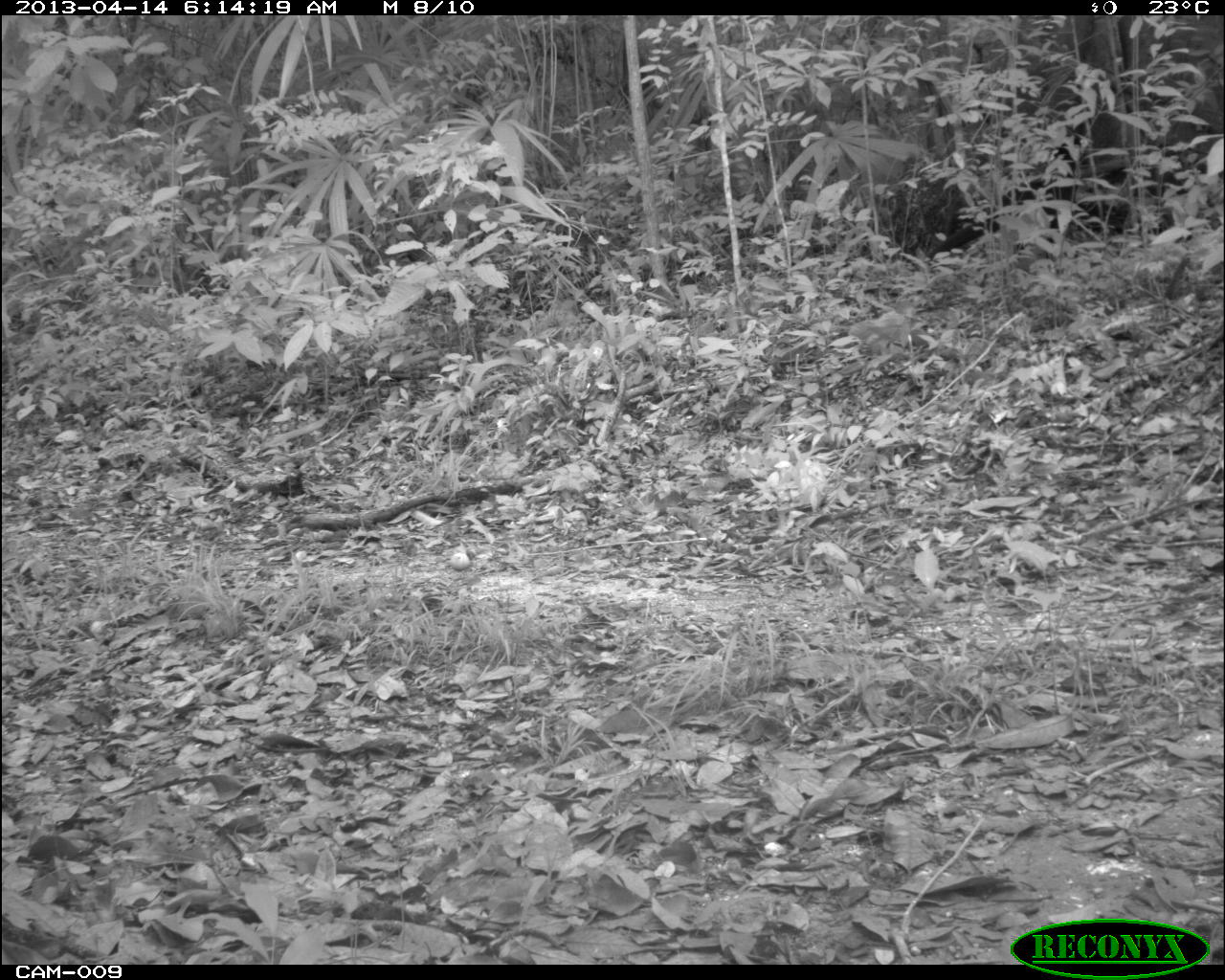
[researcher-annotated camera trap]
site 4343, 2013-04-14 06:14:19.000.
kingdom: Animalia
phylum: Chordata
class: Aves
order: Galliformes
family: Cracidae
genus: Crax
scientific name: Crax rubra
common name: great curassow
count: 1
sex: male